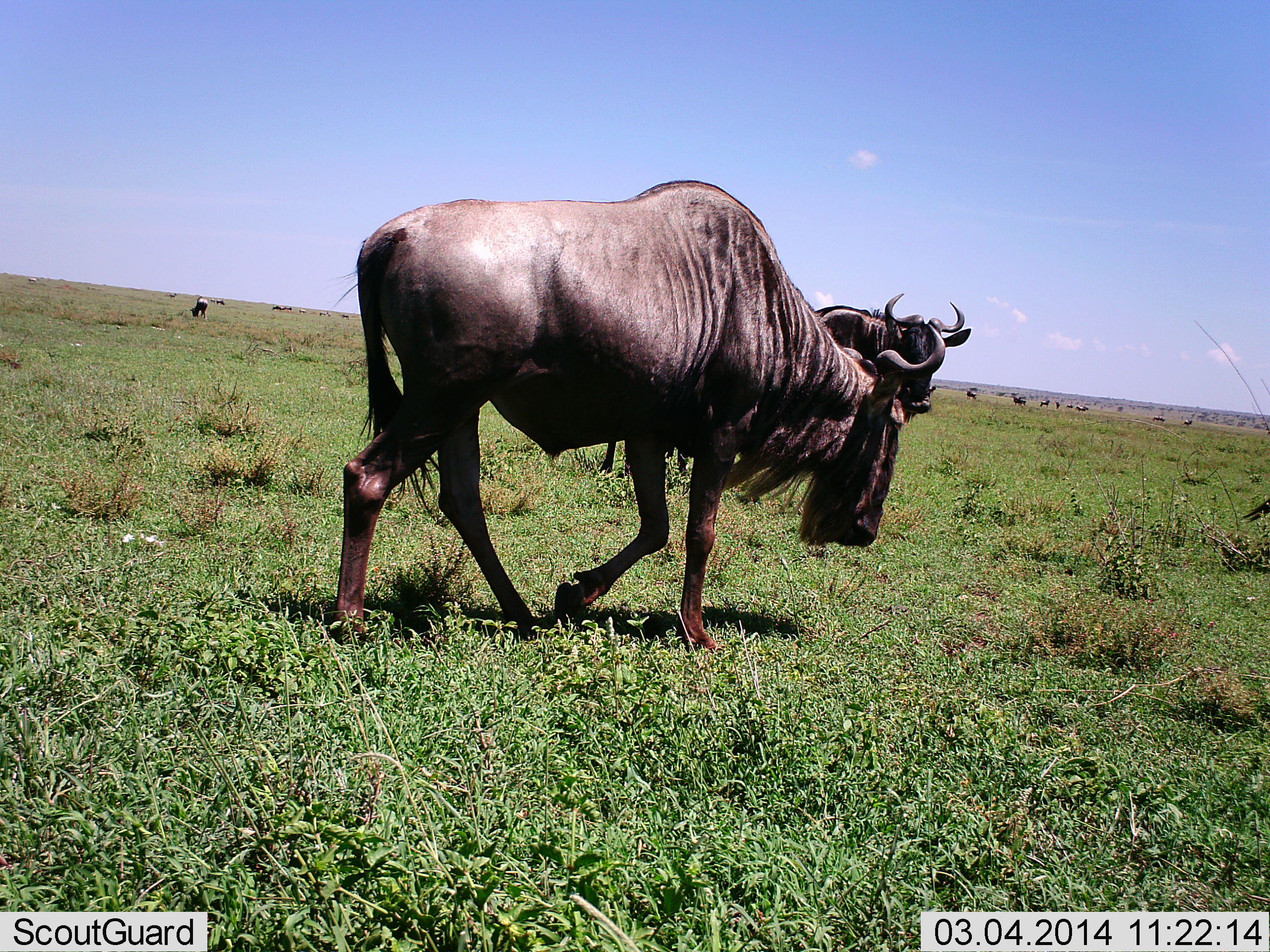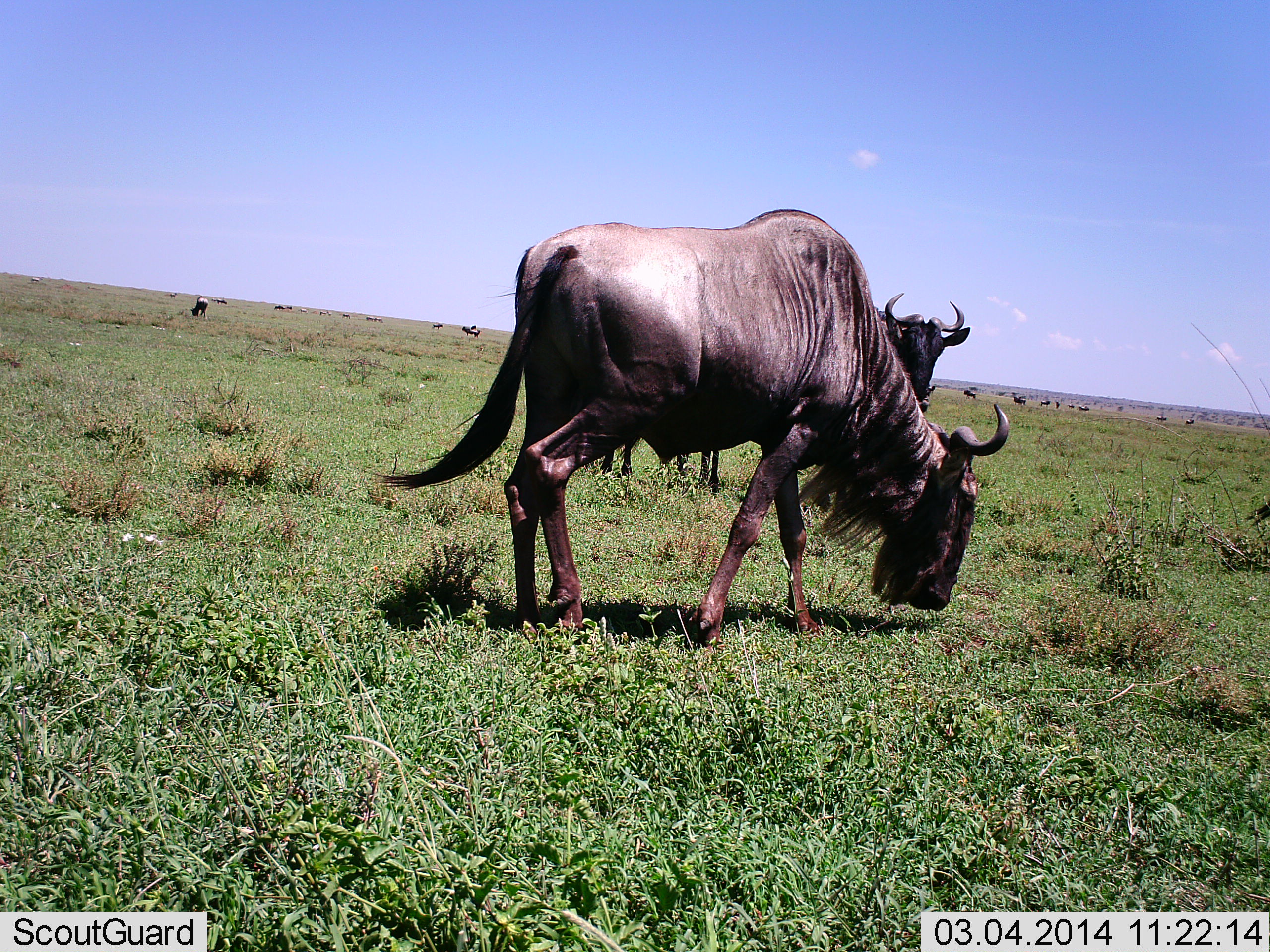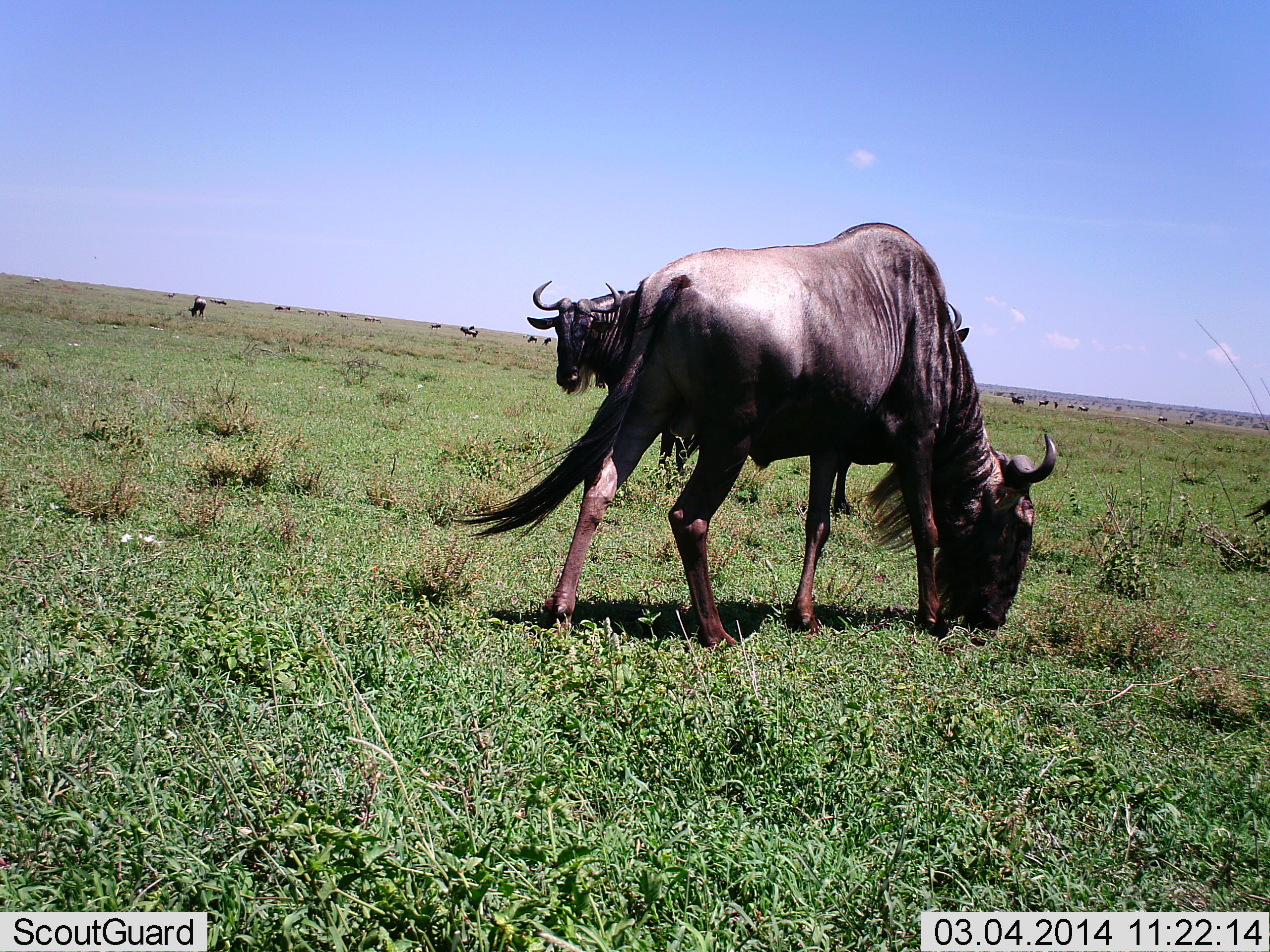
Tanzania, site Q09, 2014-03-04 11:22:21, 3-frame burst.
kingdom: Animalia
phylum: Chordata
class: Mammalia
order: Artiodactyla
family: Bovidae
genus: Connochaetes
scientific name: Connochaetes taurinus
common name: blue wildebeest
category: wildebeest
Wildebeest (blue wildebeest) (Connochaetes taurinus), count 11-50. Behavior (volunteer vote fractions): standing 90%, resting 0%, moving 50%, interacting 0%. Young present (vote fraction): 0%. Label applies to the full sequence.